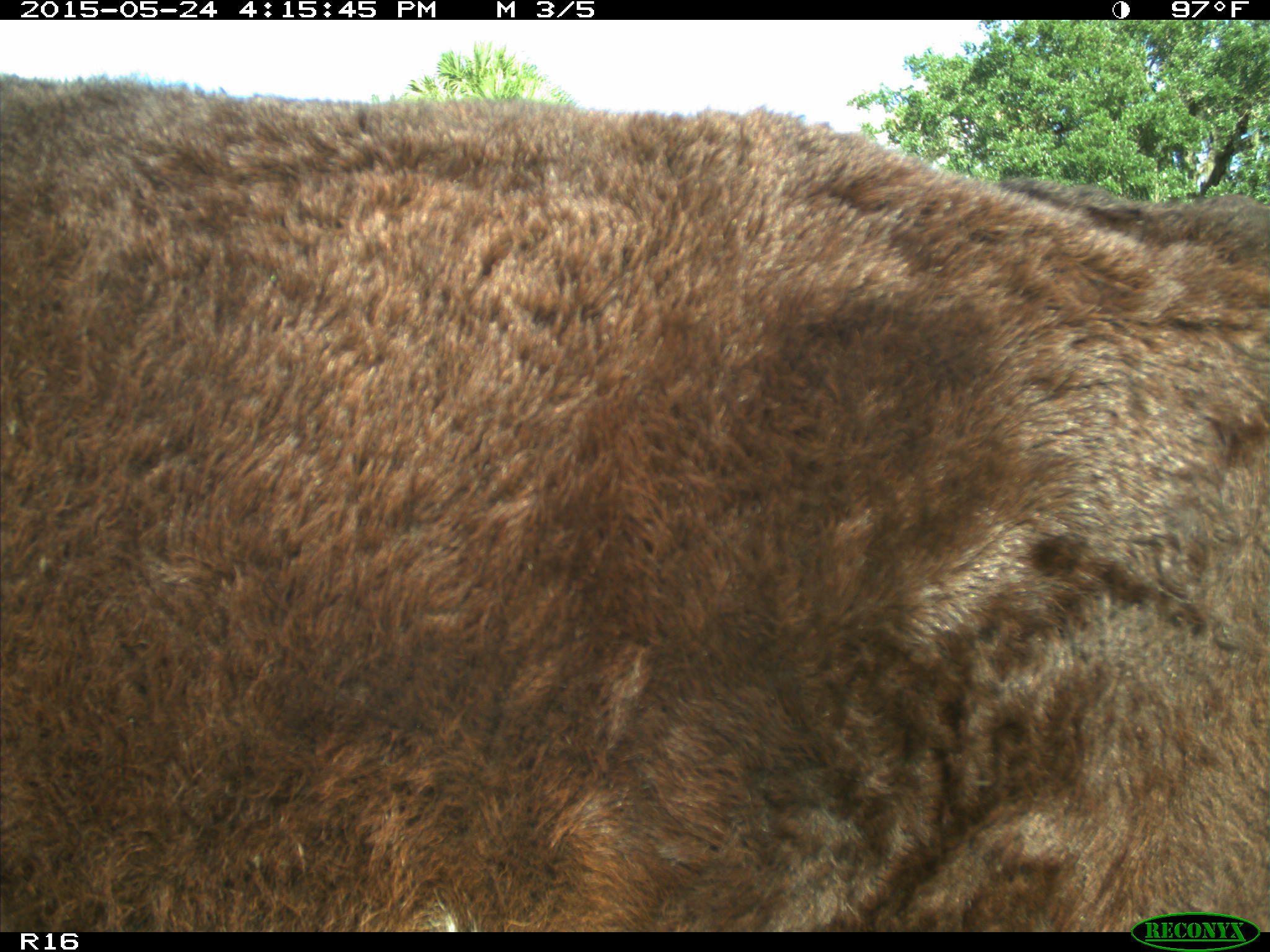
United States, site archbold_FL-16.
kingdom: Animalia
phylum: Chordata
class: Mammalia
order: Artiodactyla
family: Bovidae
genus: Bos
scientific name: Bos taurus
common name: domestic cow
Bos taurus (domestic cow).